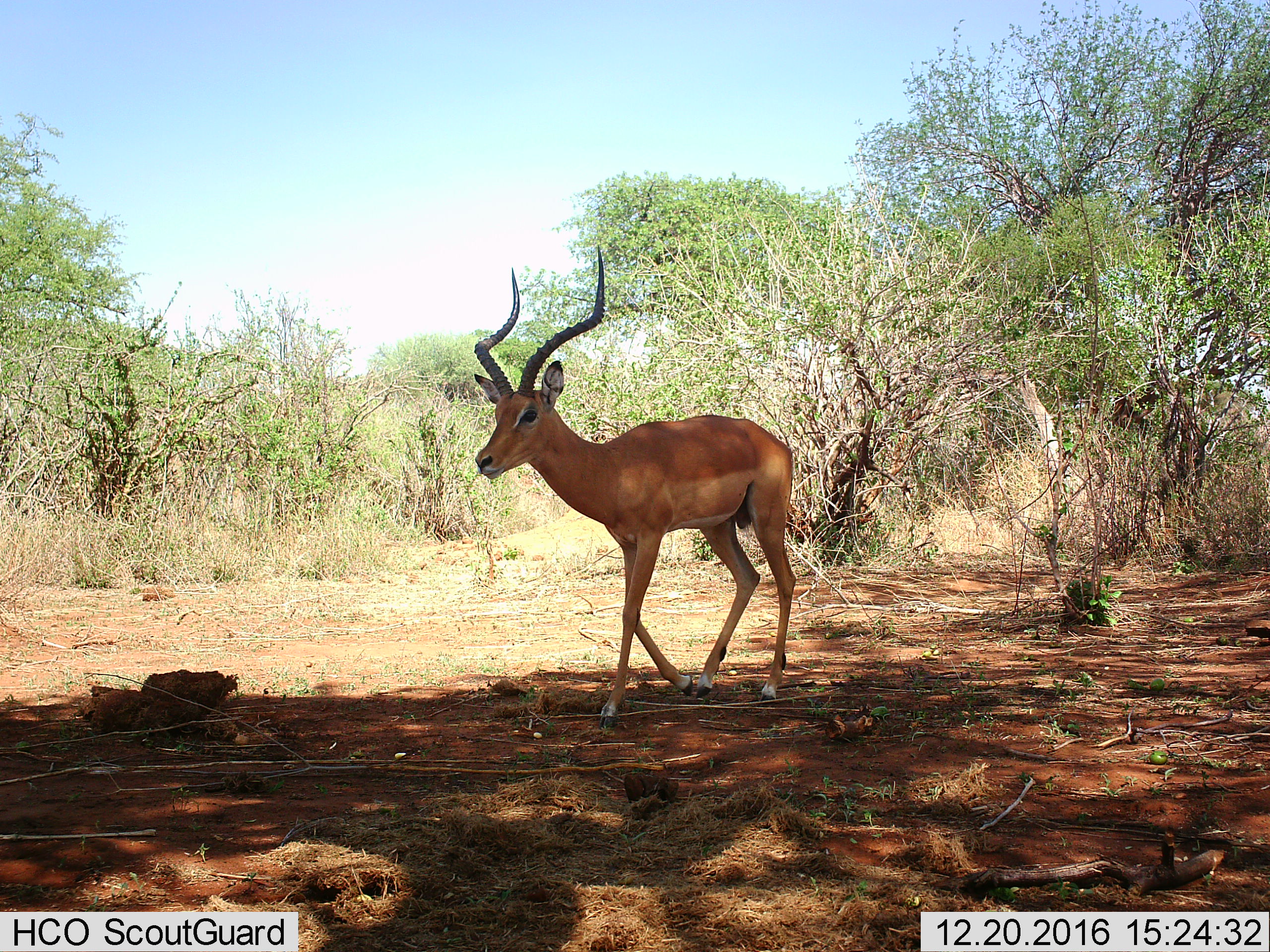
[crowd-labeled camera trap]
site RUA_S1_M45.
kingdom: Animalia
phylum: Chordata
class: Mammalia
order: Artiodactyla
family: Bovidae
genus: Aepyceros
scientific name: Aepyceros melampus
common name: impala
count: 1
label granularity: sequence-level